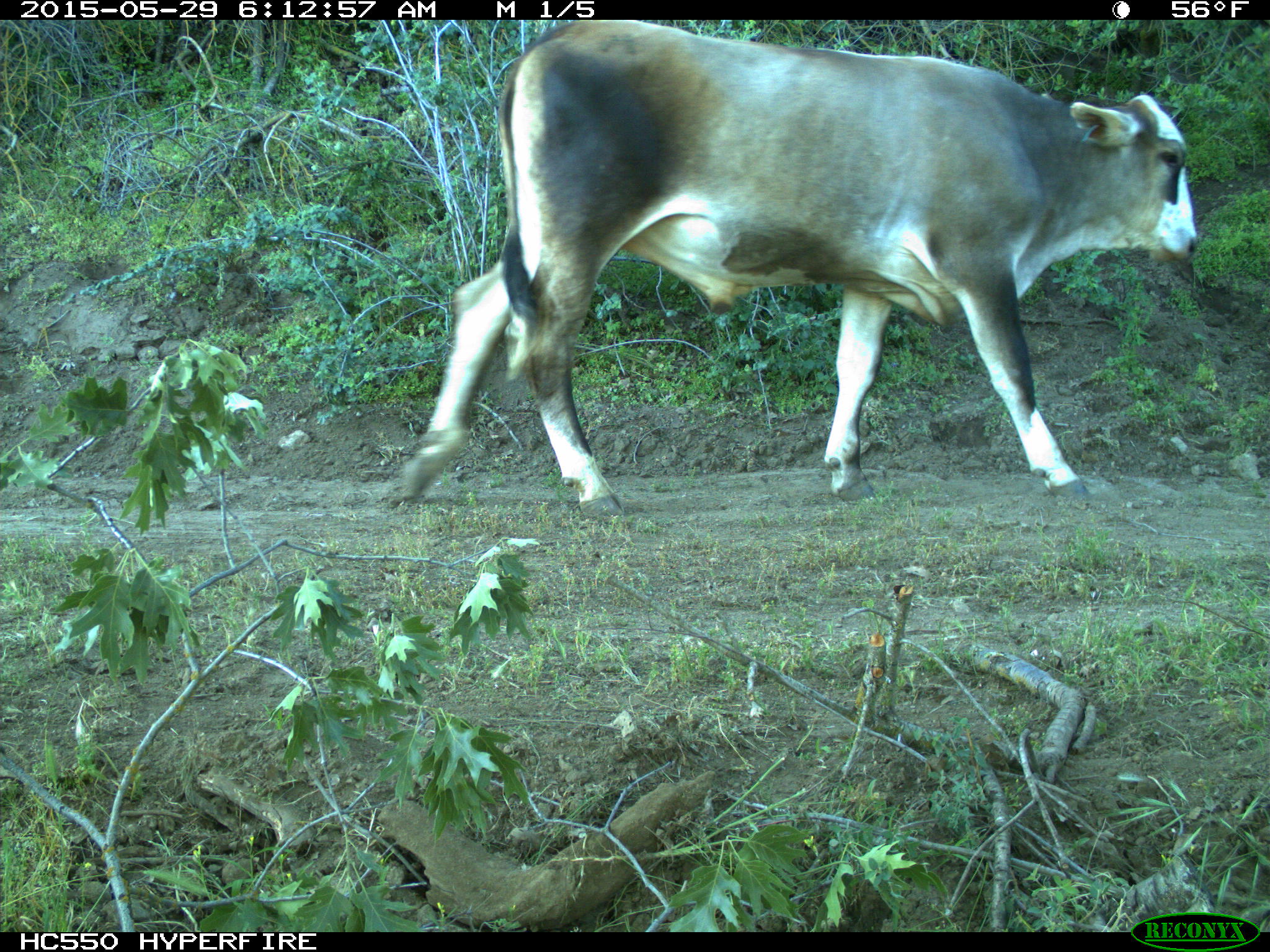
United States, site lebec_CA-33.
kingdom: Animalia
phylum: Chordata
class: Mammalia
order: Artiodactyla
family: Bovidae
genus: Bos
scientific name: Bos taurus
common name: domestic cow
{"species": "Bos taurus (domestic cow)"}